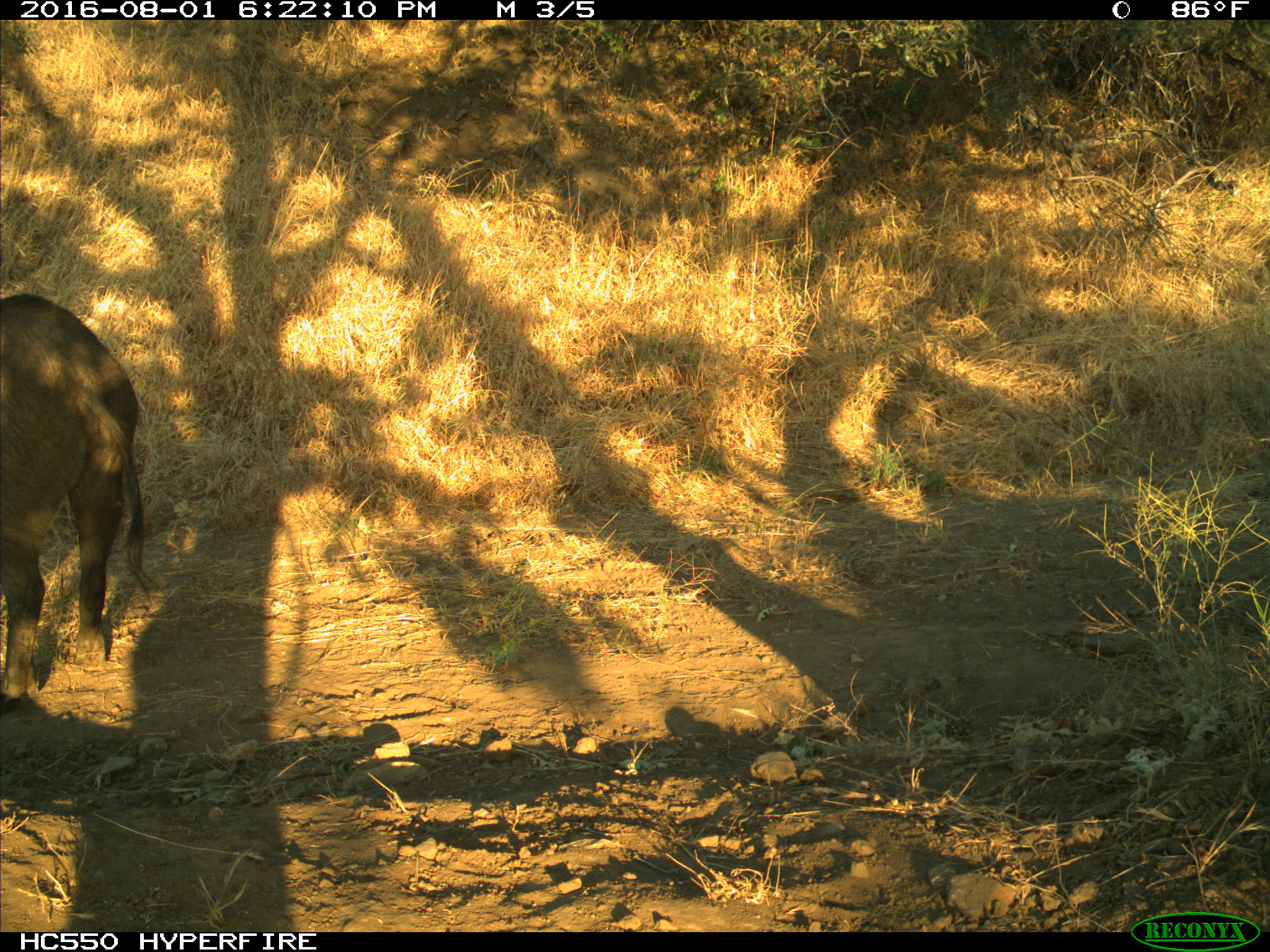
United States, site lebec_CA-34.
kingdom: Animalia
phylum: Chordata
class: Mammalia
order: Artiodactyla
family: Suidae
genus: Sus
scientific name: Sus scrofa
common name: wild boar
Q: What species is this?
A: Sus scrofa (wild boar).